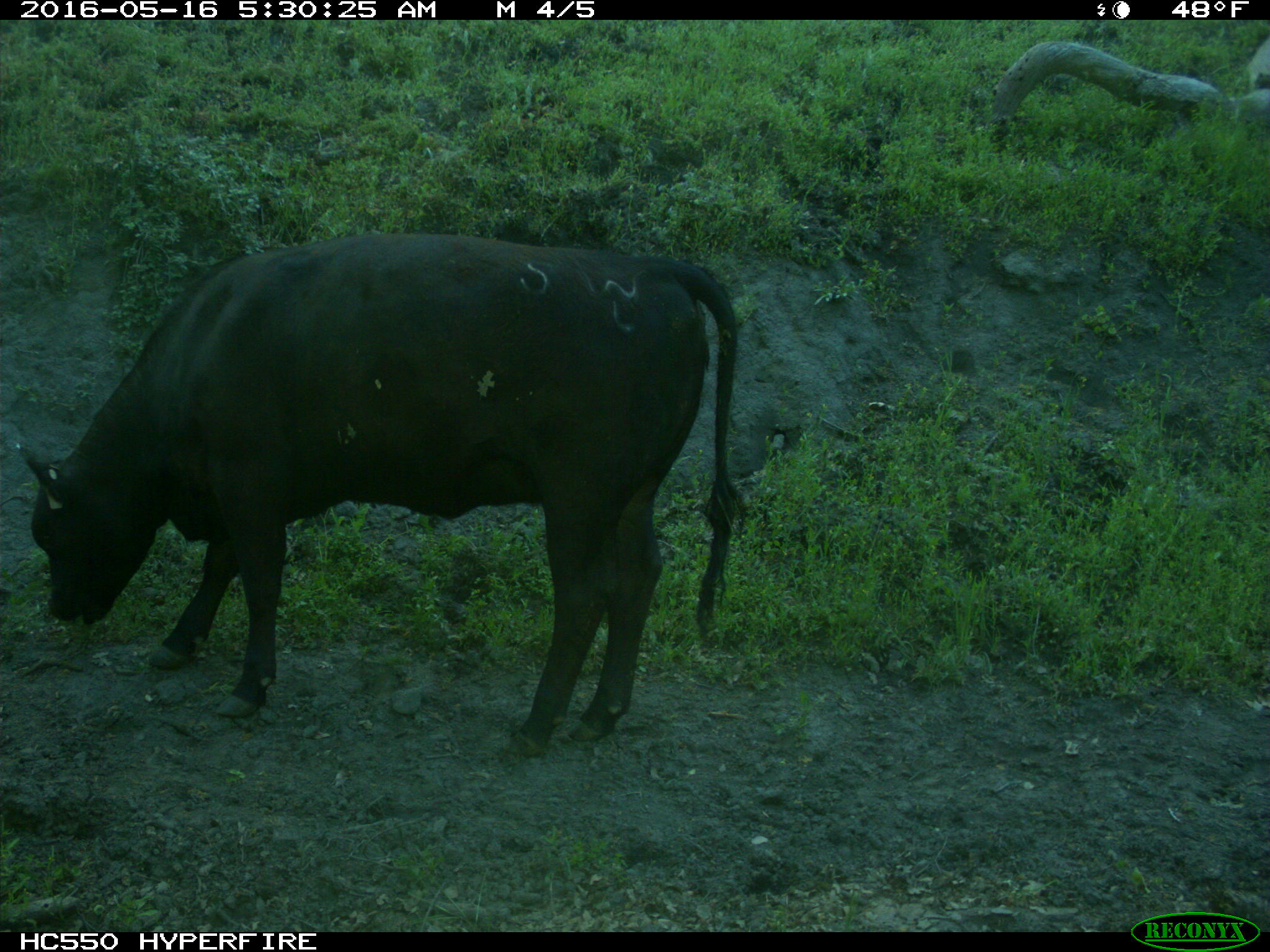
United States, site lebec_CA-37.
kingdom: Animalia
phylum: Chordata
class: Mammalia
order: Artiodactyla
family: Bovidae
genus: Bos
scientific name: Bos taurus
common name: domestic cow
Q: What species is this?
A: Bos taurus (domestic cow).